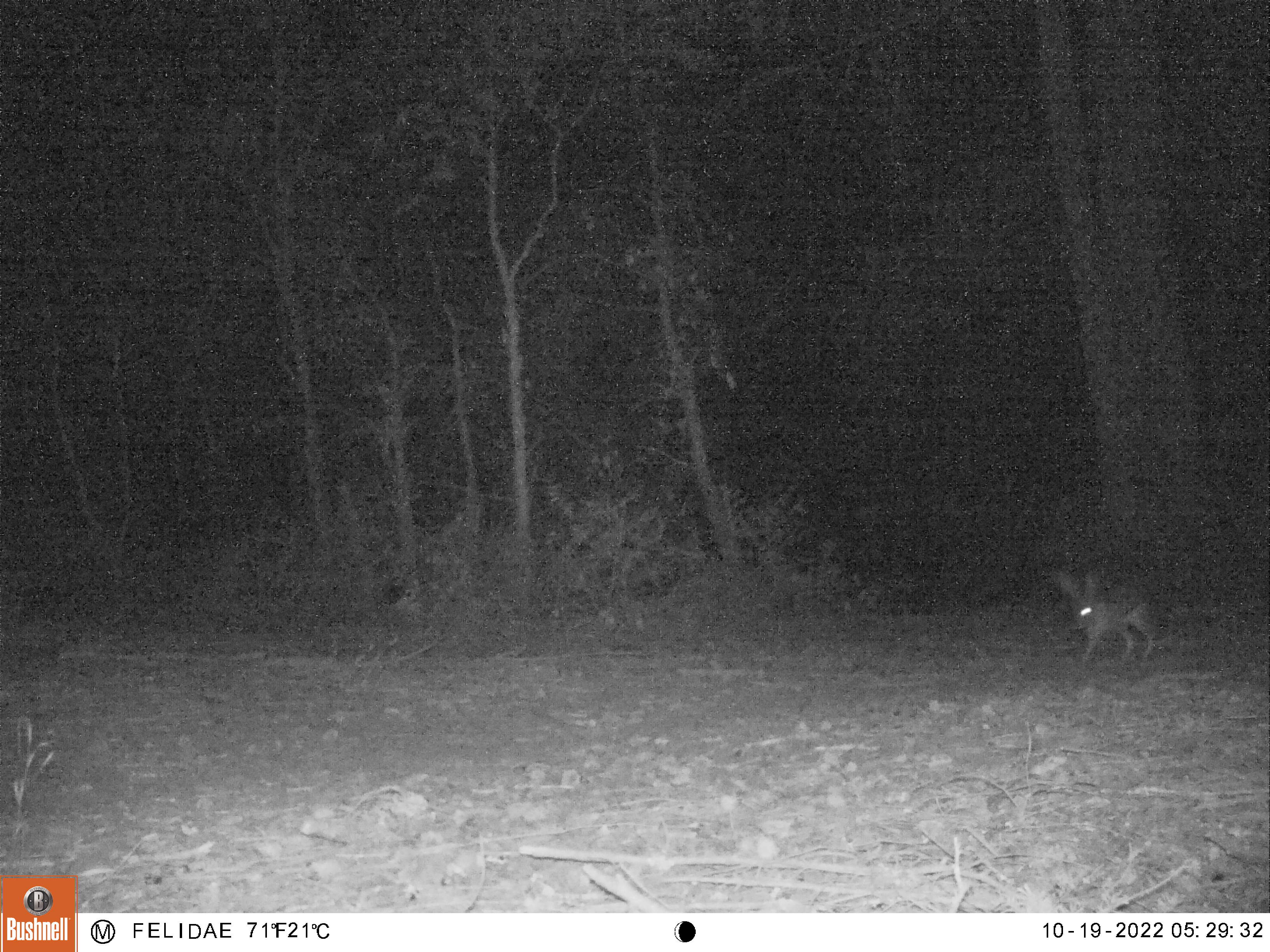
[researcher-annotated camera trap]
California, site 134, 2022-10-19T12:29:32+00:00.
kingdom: Animalia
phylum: Chordata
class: Mammalia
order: Lagomorpha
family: Leporidae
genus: Lepus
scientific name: Lepus californicus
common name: black-tailed jackrabbit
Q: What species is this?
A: Black-tailed jackrabbit (Lepus californicus).